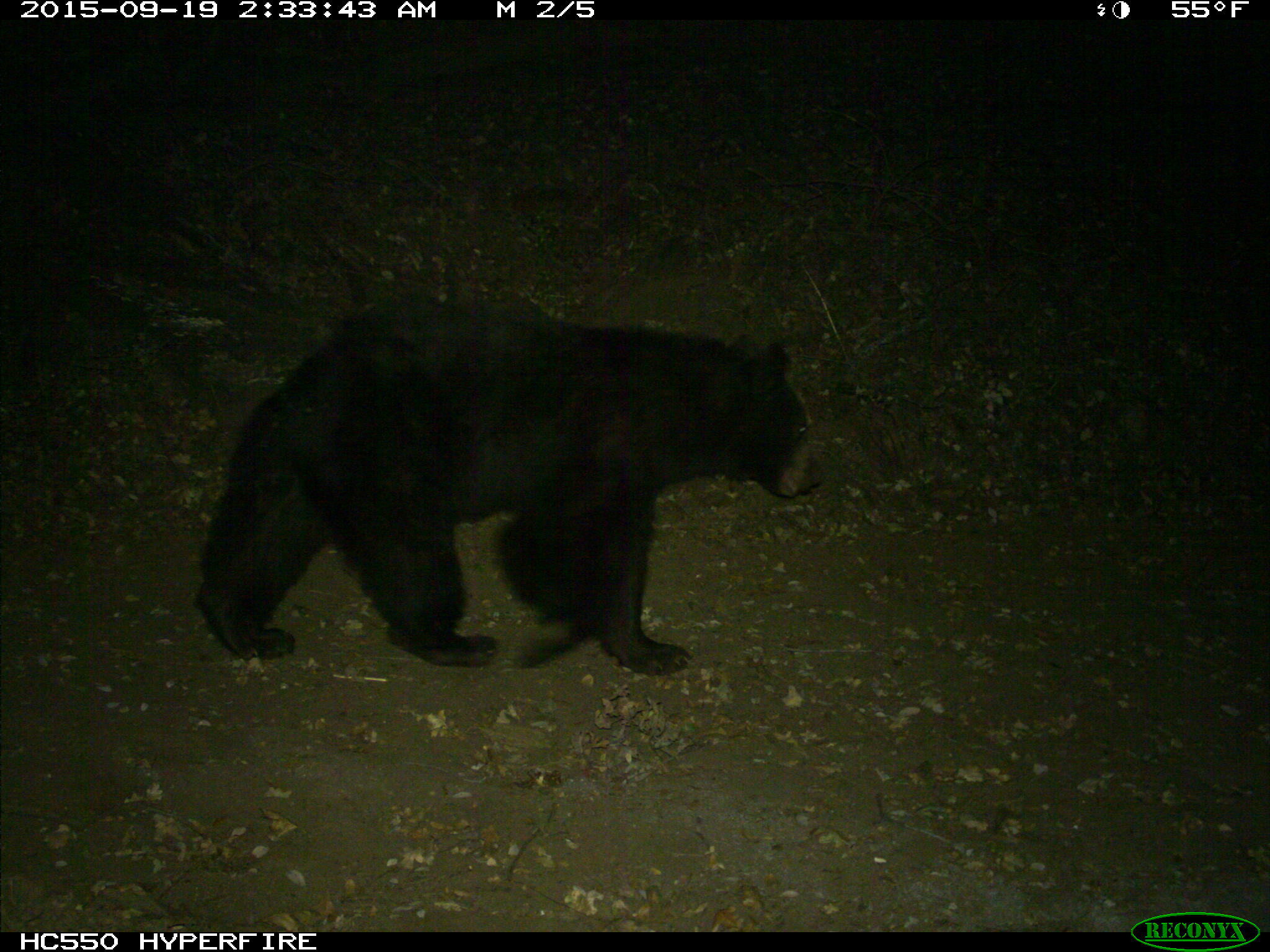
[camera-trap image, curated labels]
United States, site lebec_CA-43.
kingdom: Animalia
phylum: Chordata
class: Mammalia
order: Carnivora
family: Ursidae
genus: Ursus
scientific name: Ursus americanus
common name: american black bear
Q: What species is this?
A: Ursus americanus (american black bear).